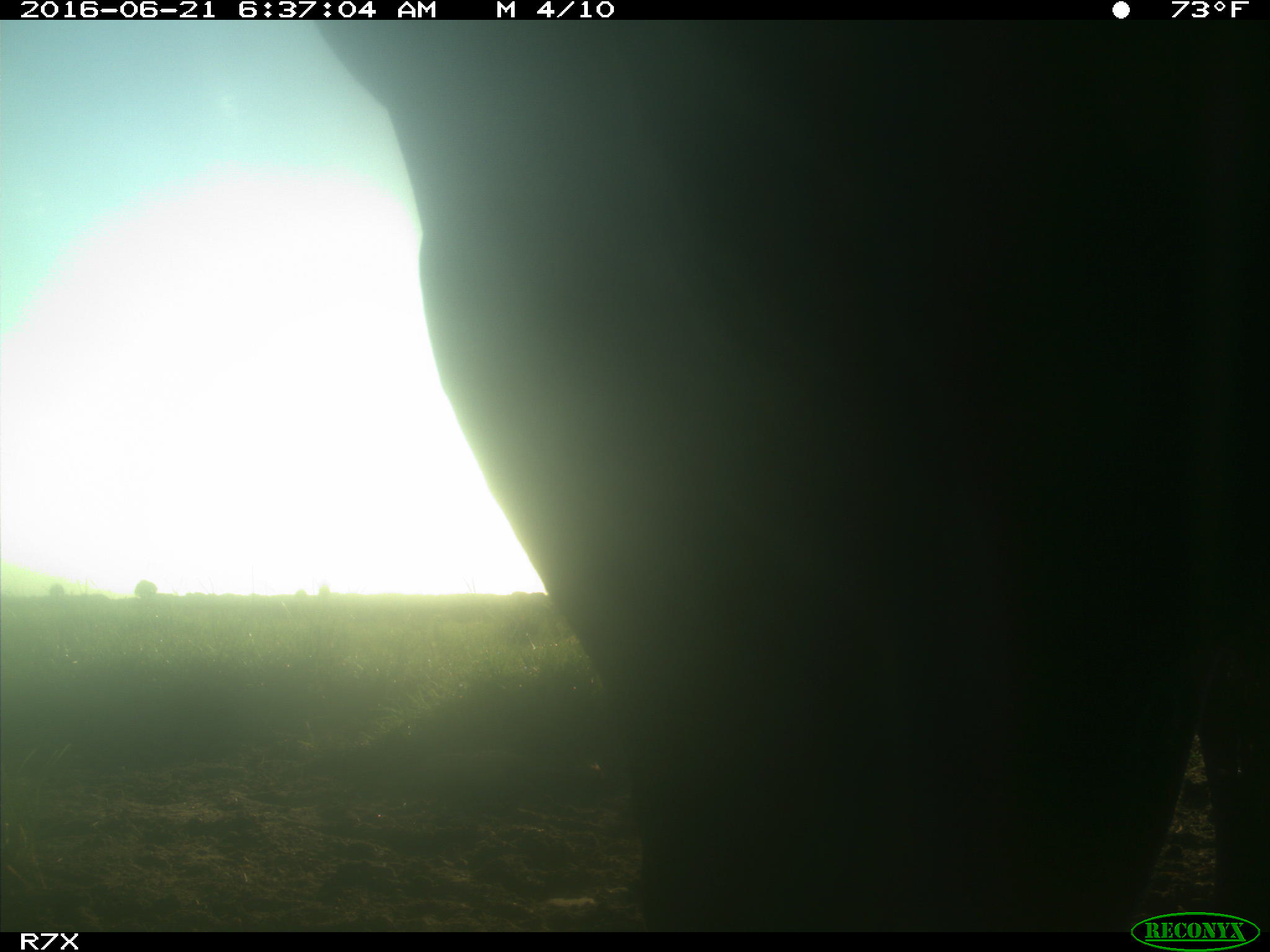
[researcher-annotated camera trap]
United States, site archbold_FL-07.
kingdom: Animalia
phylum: Chordata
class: Mammalia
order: Artiodactyla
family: Bovidae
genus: Bos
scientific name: Bos taurus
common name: domestic cow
Bos taurus (domestic cow).